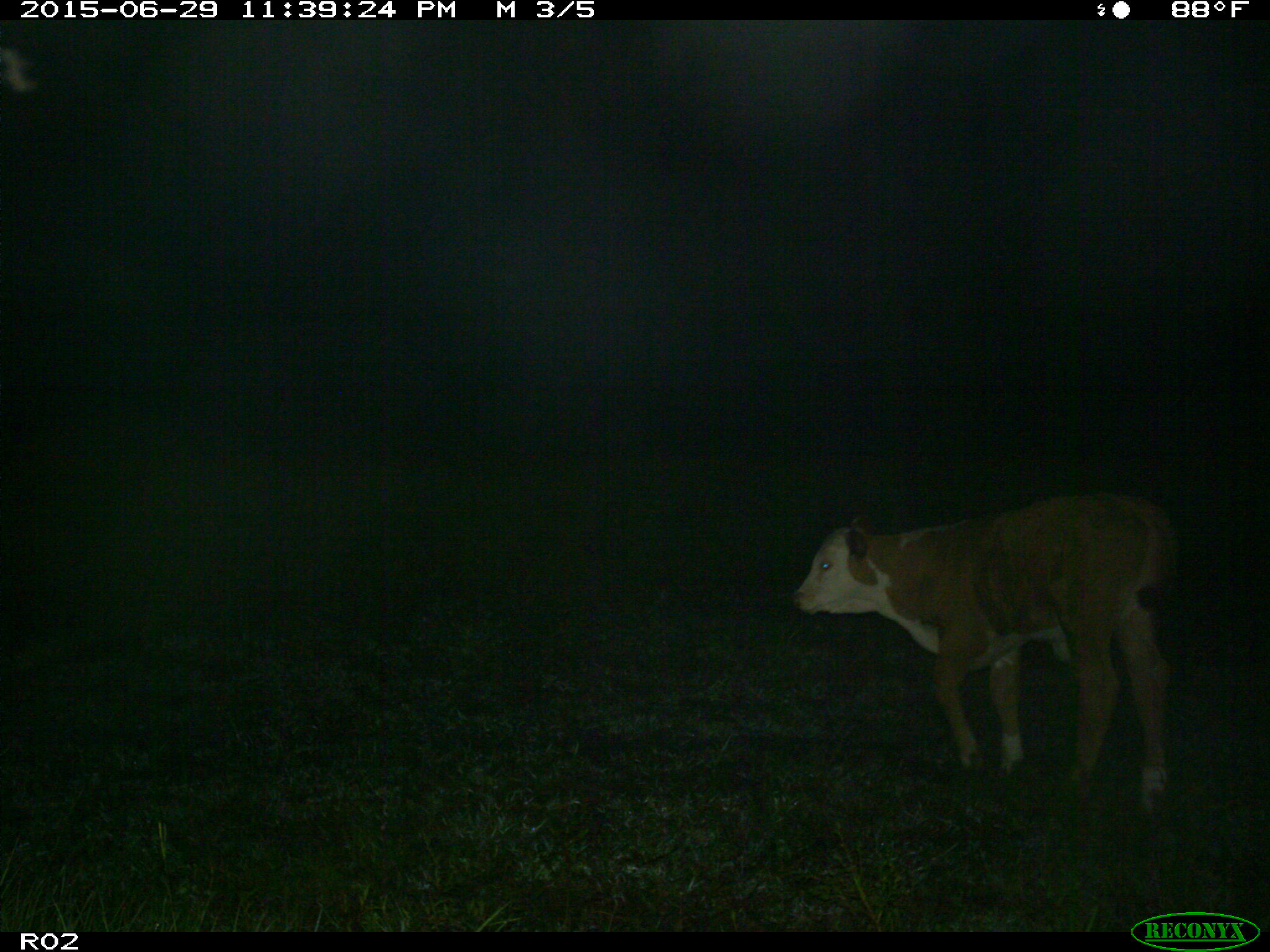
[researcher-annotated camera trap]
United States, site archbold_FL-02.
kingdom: Animalia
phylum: Chordata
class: Mammalia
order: Artiodactyla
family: Bovidae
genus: Bos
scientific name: Bos taurus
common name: domestic cow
Bos taurus (domestic cow).